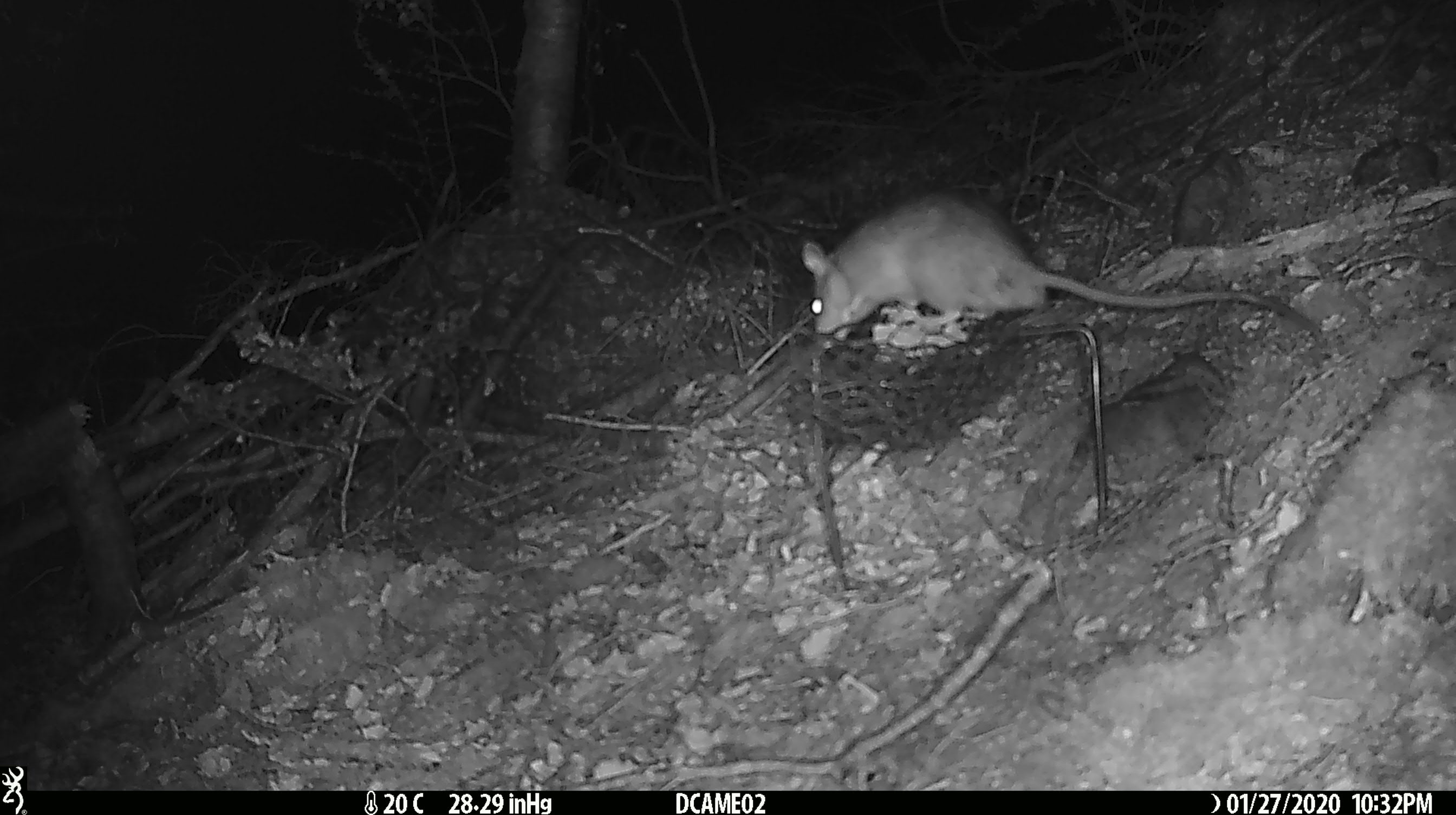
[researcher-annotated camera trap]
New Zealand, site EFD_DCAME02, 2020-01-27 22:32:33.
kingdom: Animalia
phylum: Chordata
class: Mammalia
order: Rodentia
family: Muridae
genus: Rattus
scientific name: Rattus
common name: rat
Rat (Rattus).